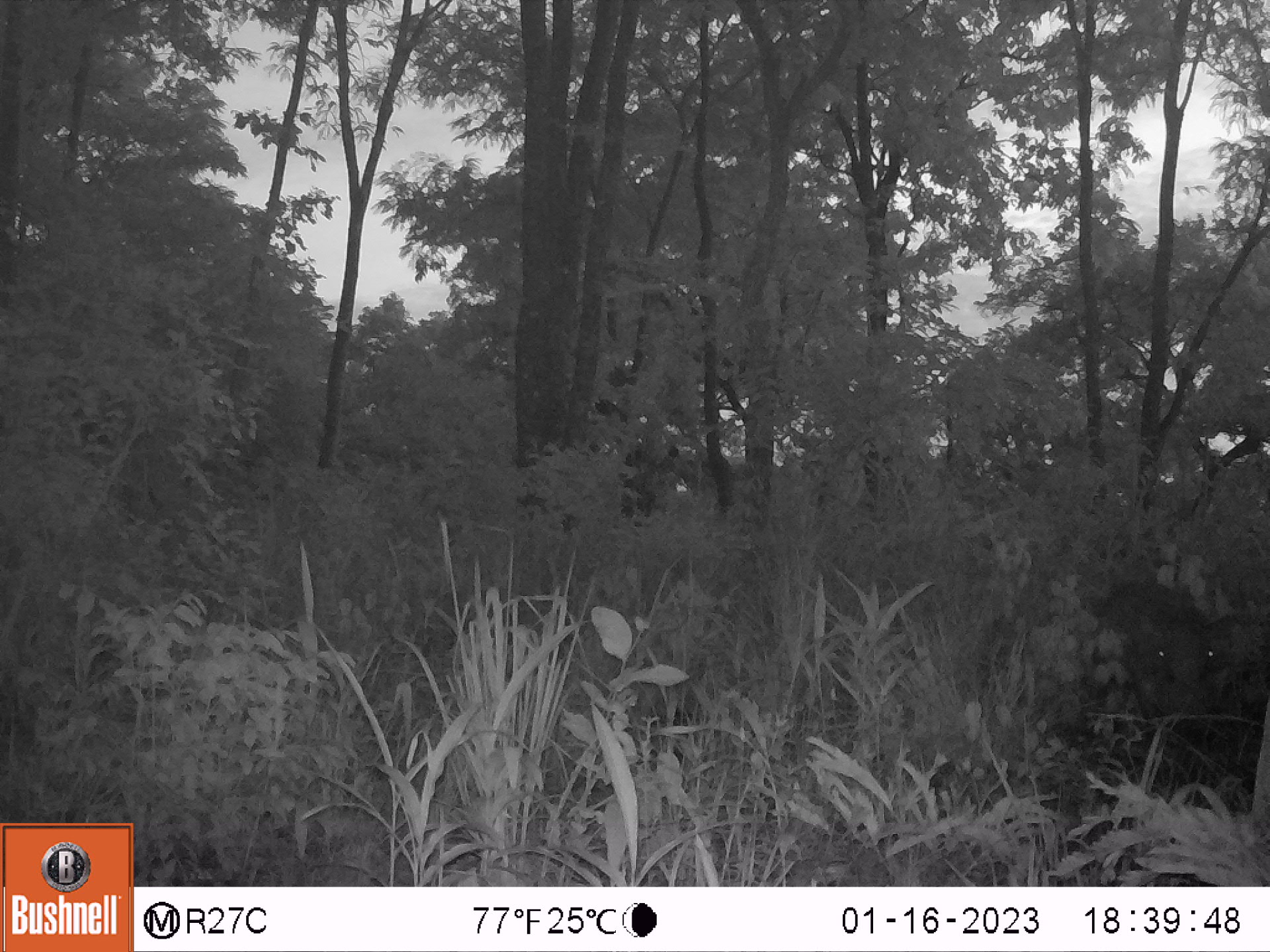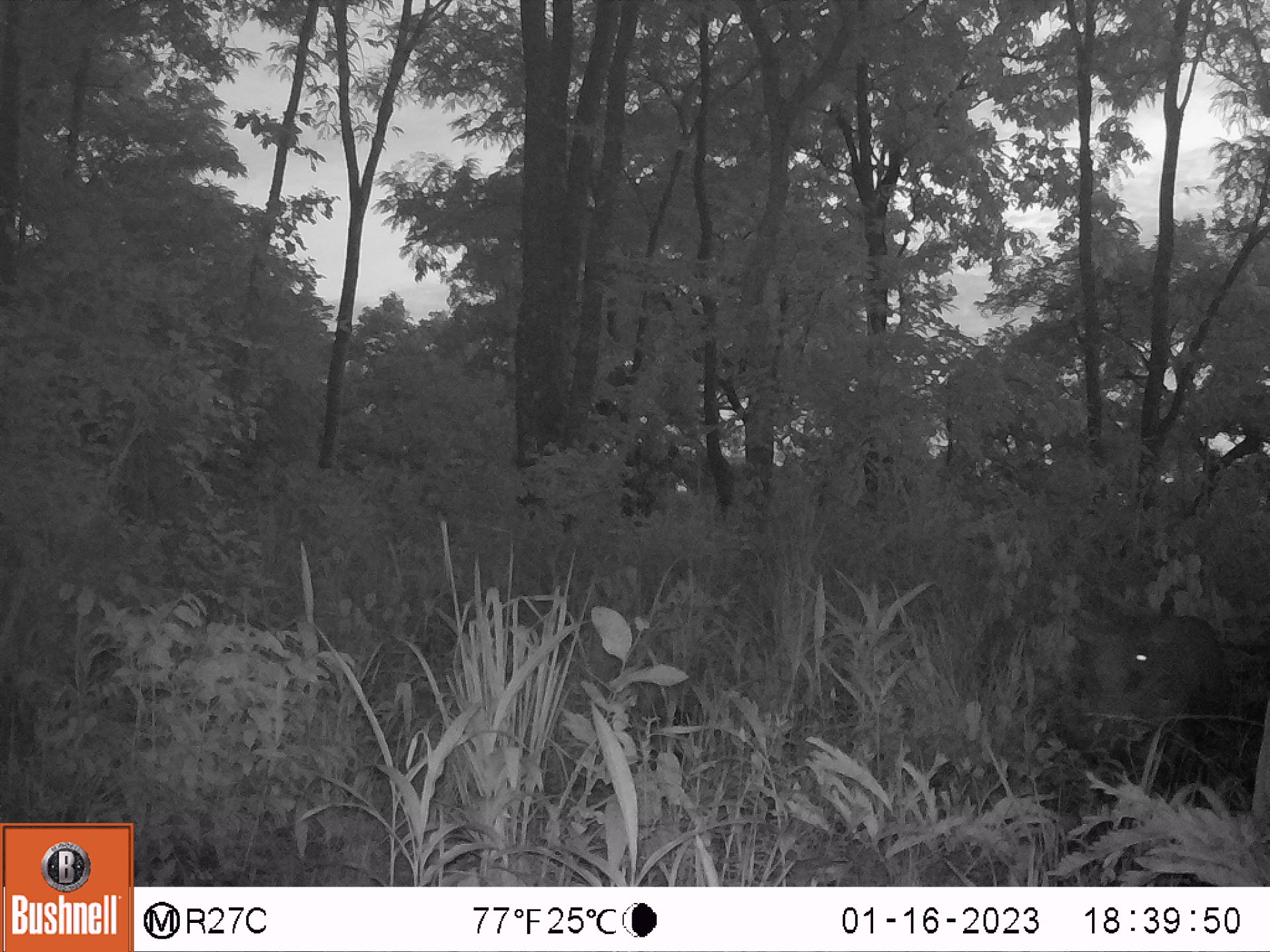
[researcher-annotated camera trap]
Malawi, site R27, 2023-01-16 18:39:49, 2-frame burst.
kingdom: Animalia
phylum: Chordata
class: Mammalia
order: Artiodactyla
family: Suidae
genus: Phacochoerus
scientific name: Phacochoerus africanus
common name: common warthog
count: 1